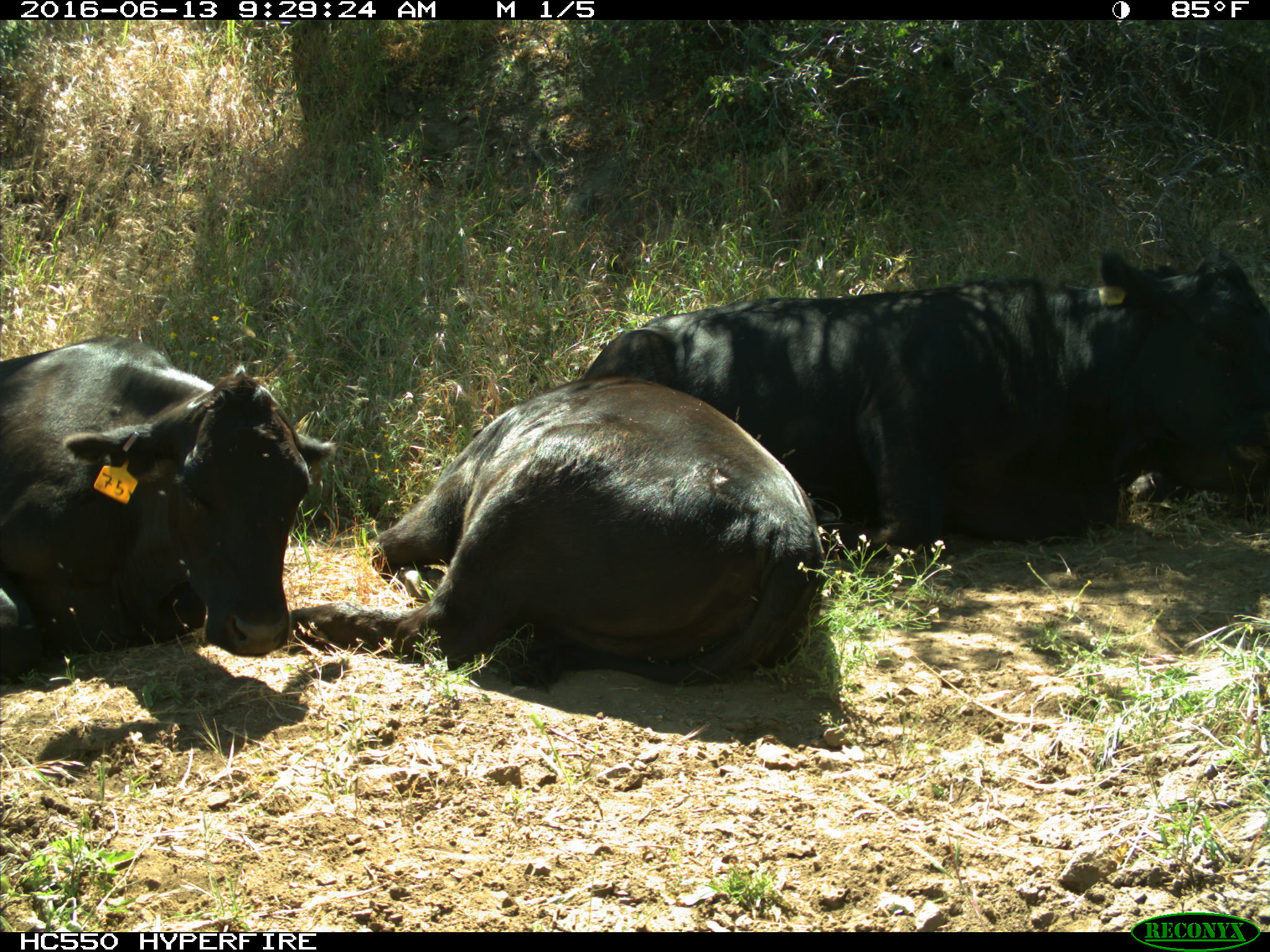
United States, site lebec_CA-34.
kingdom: Animalia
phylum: Chordata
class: Mammalia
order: Artiodactyla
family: Bovidae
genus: Bos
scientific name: Bos taurus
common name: domestic cow